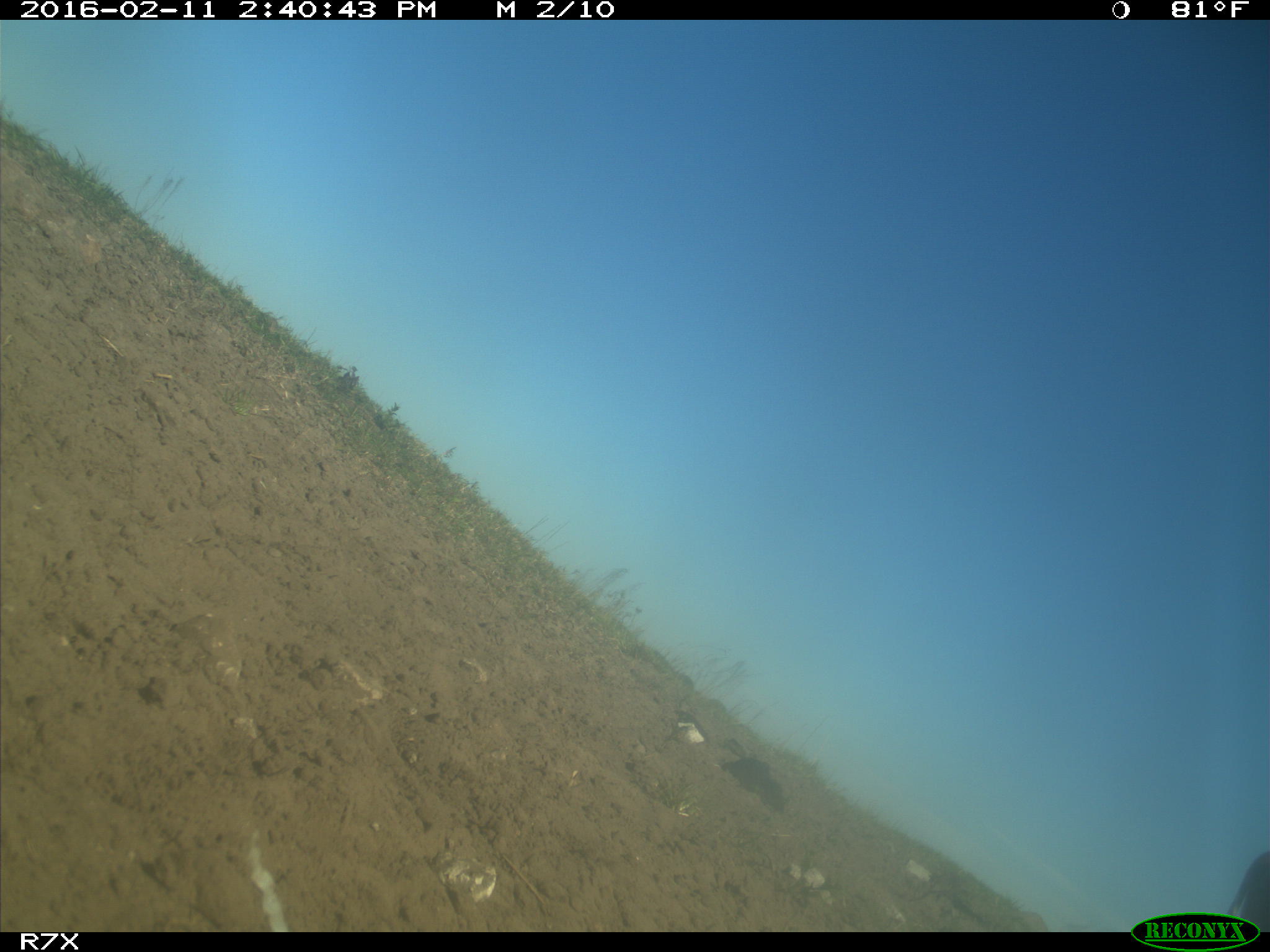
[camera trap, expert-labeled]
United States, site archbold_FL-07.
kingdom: Animalia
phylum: Chordata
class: Mammalia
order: Artiodactyla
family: Bovidae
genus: Bos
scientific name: Bos taurus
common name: domestic cow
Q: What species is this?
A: Bos taurus (domestic cow).